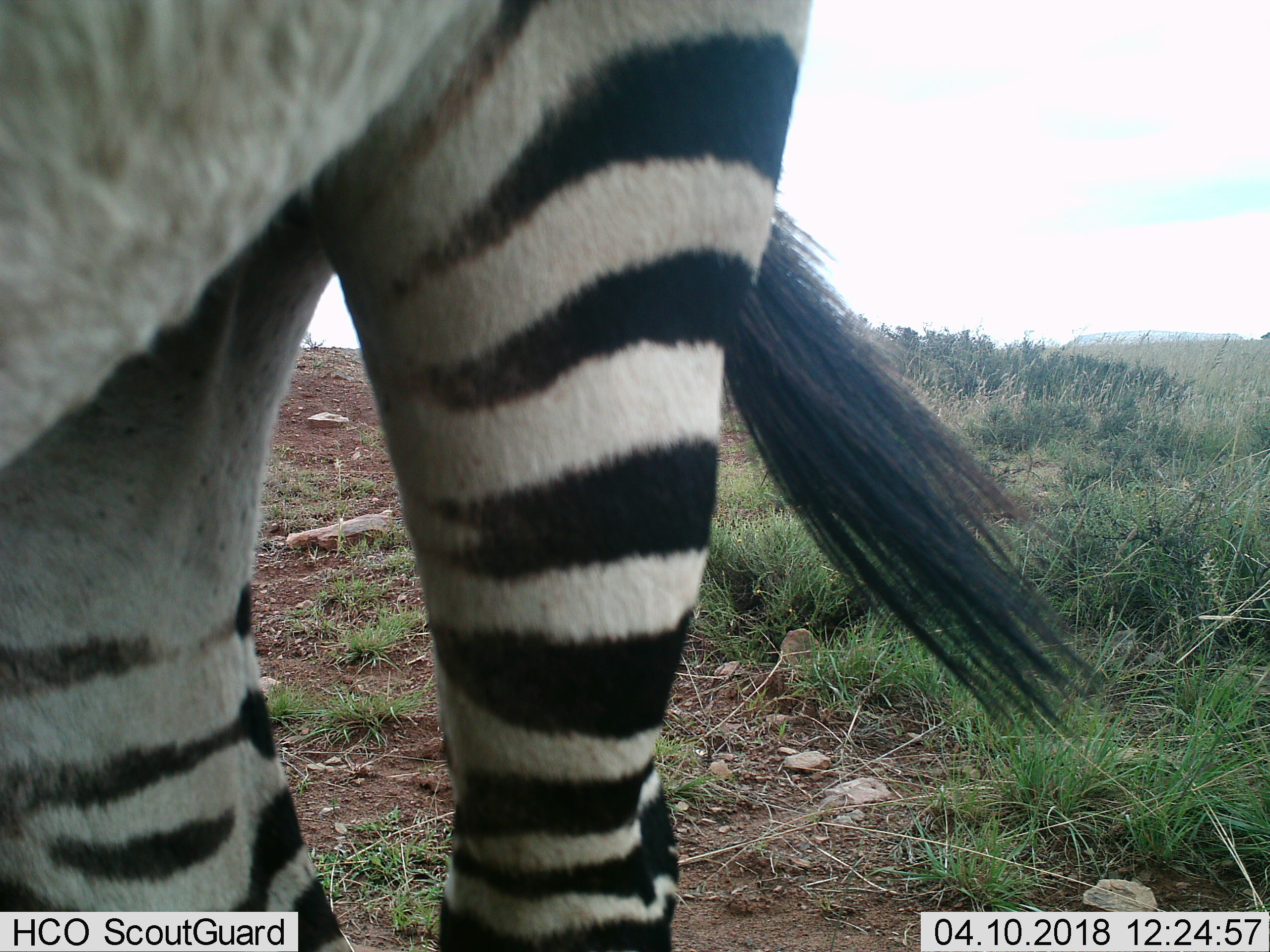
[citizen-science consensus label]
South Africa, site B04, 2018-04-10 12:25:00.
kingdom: Animalia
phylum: Chordata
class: Mammalia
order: Perissodactyla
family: Equidae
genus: Equus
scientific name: Equus zebra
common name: mountain zebra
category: zebramountain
Zebramountain (mountain zebra) (Equus zebra), count 1. Behavior (volunteer vote fractions): standing 89%, resting 11%, moving 0%, interacting 0%. Young present (vote fraction): 0%. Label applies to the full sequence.